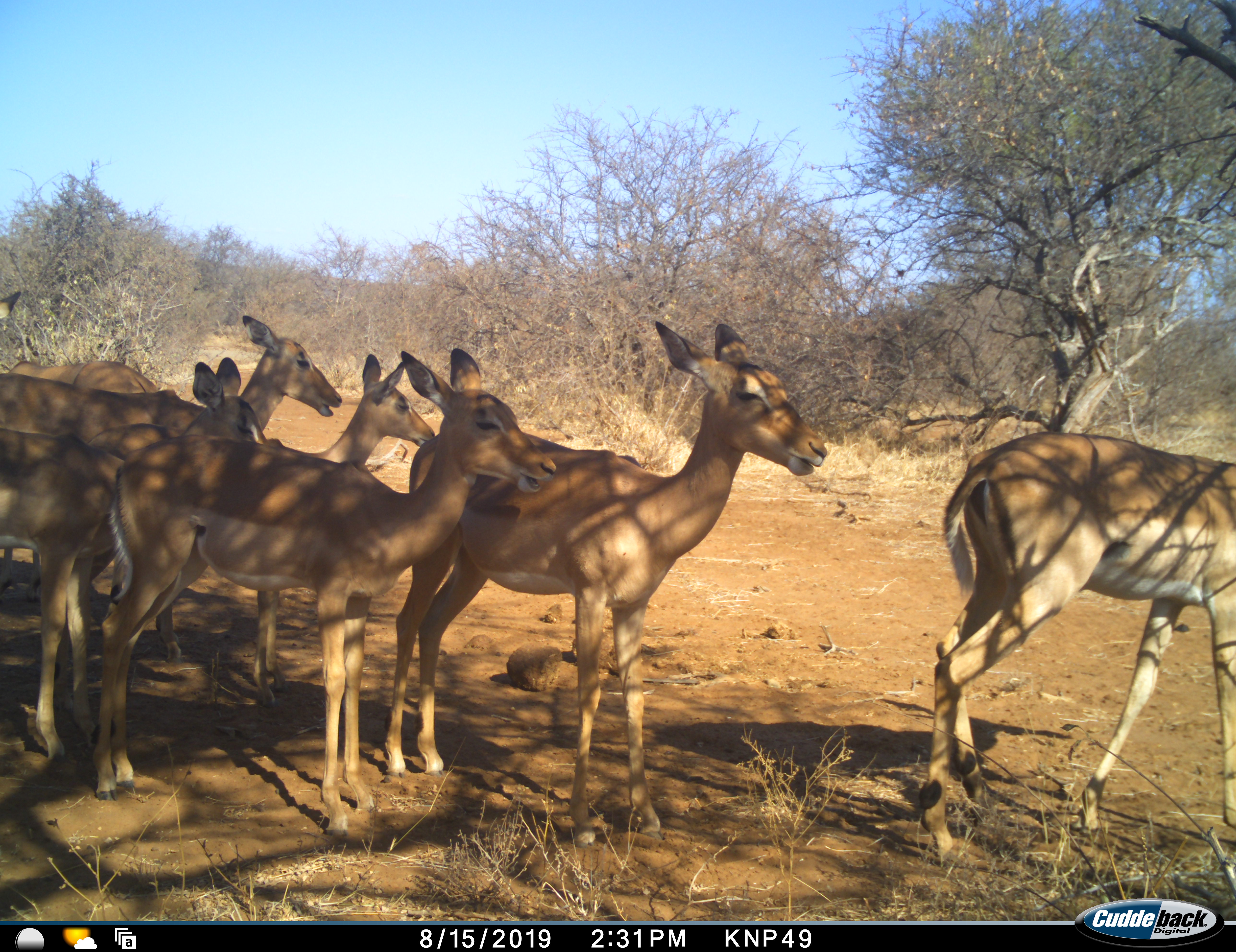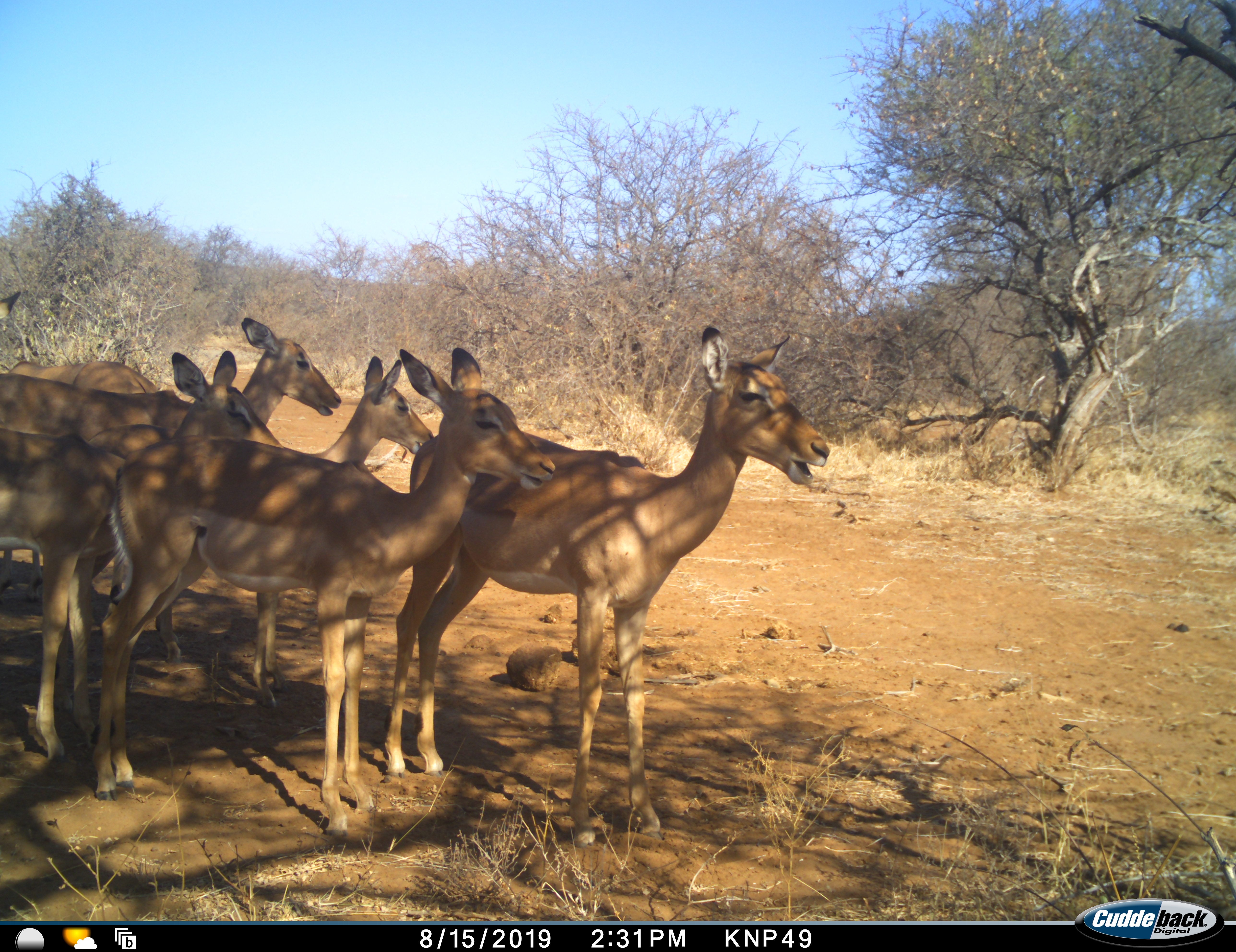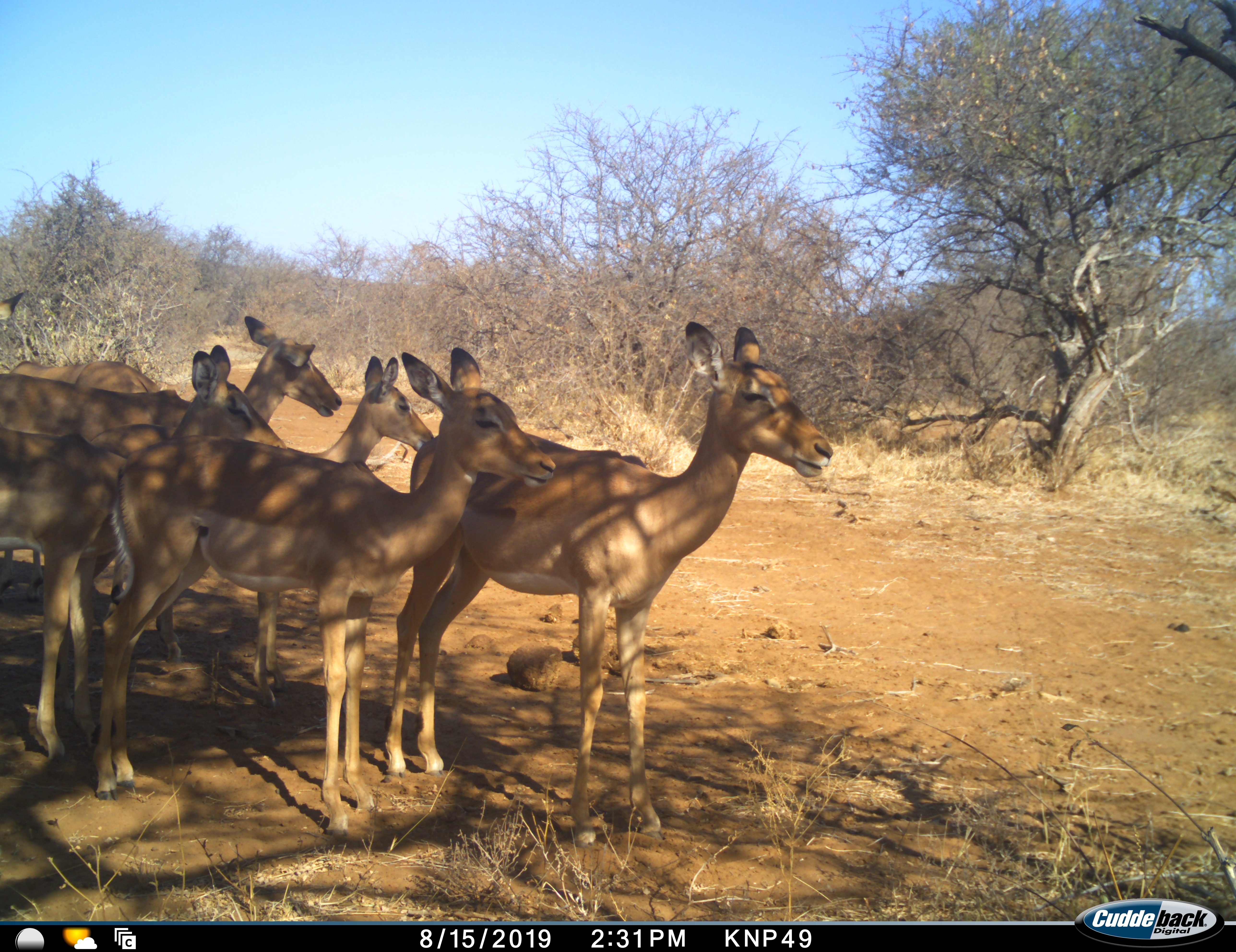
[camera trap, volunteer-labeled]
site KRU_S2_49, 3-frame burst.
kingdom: Animalia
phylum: Chordata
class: Mammalia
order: Artiodactyla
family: Bovidae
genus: Aepyceros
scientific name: Aepyceros melampus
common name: impala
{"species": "impala (Aepyceros melampus)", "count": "7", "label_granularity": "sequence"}